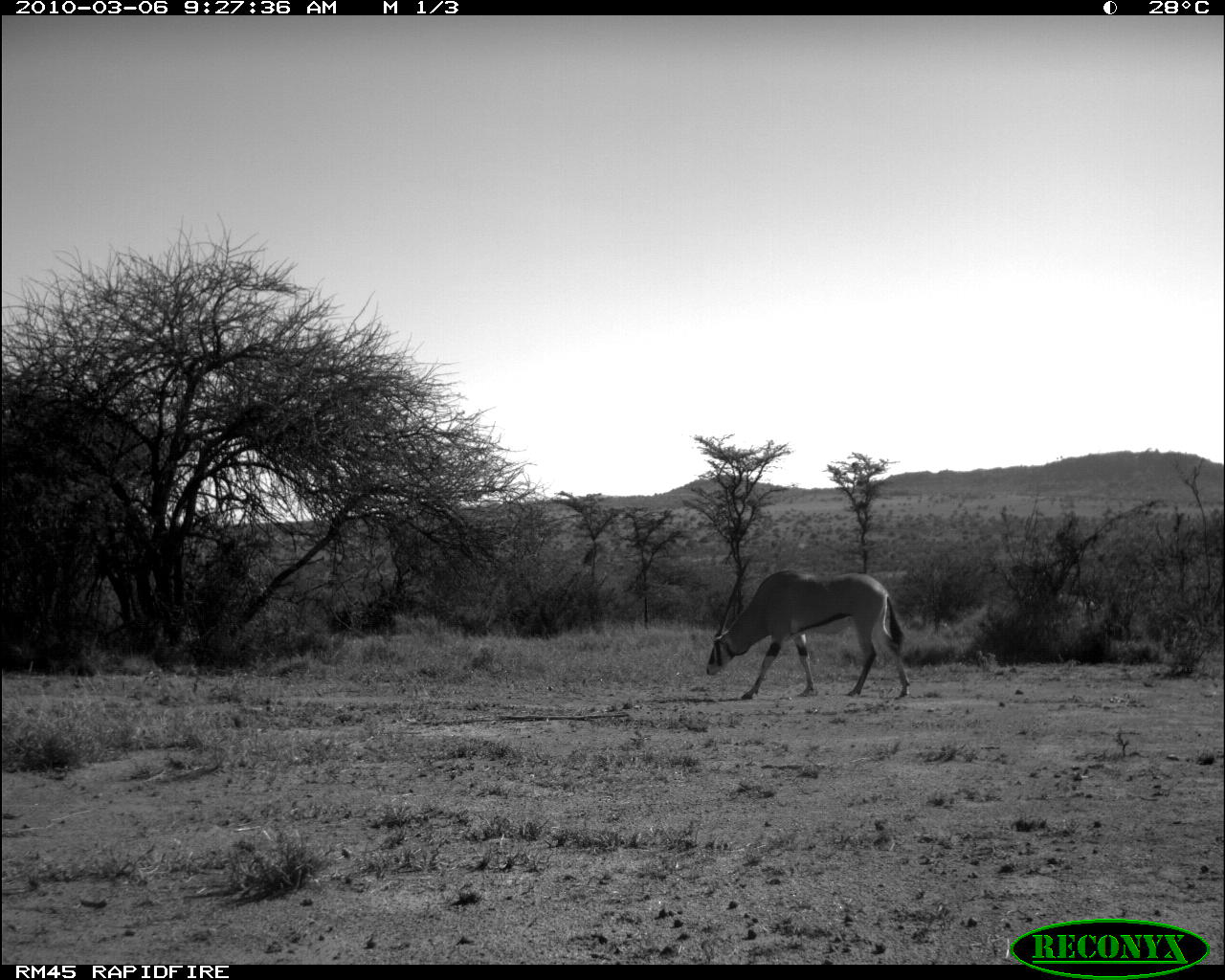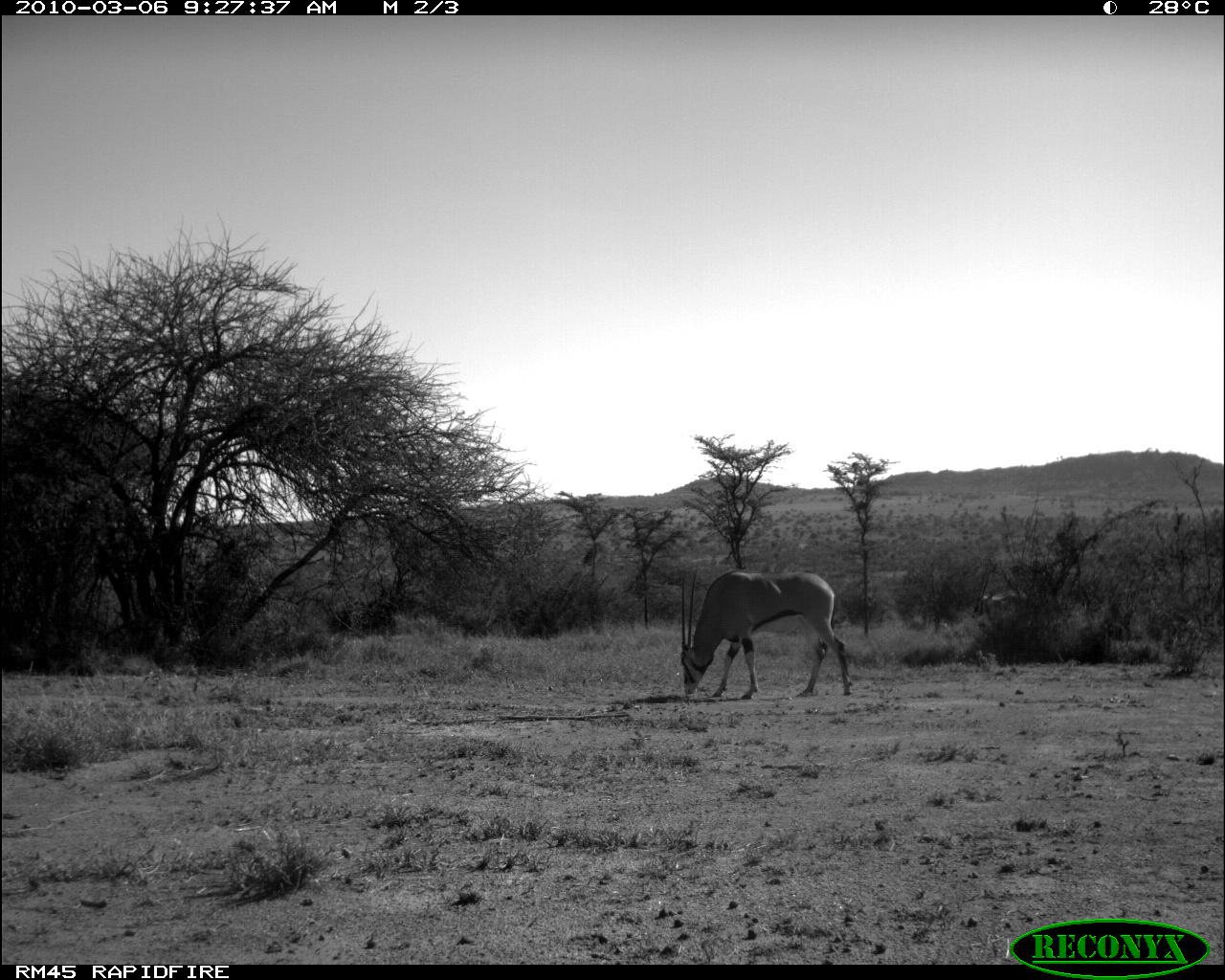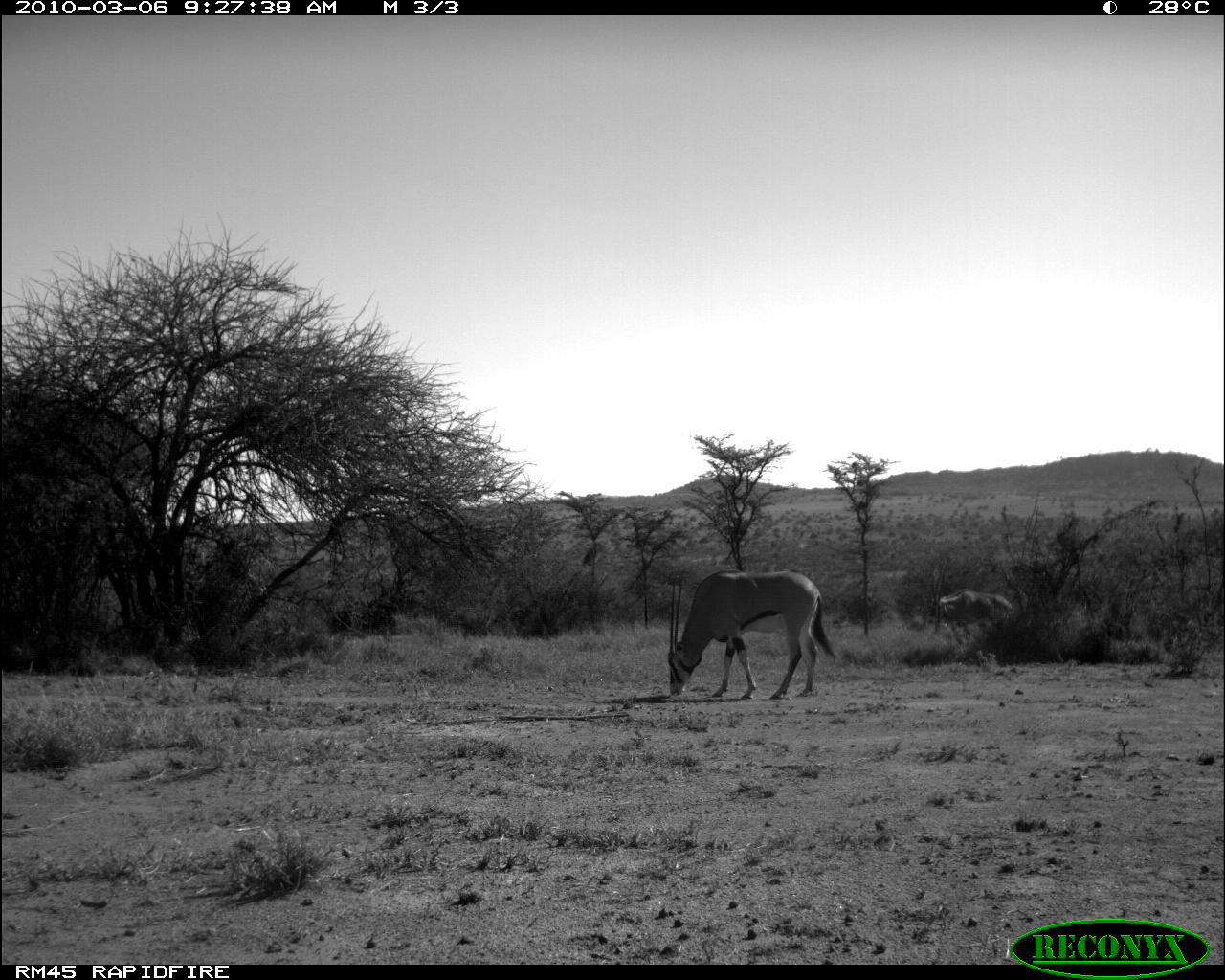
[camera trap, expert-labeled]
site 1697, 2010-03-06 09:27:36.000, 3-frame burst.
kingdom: Animalia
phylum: Chordata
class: Mammalia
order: Artiodactyla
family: Bovidae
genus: Oryx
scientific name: Oryx beisa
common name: east african oryx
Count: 2.